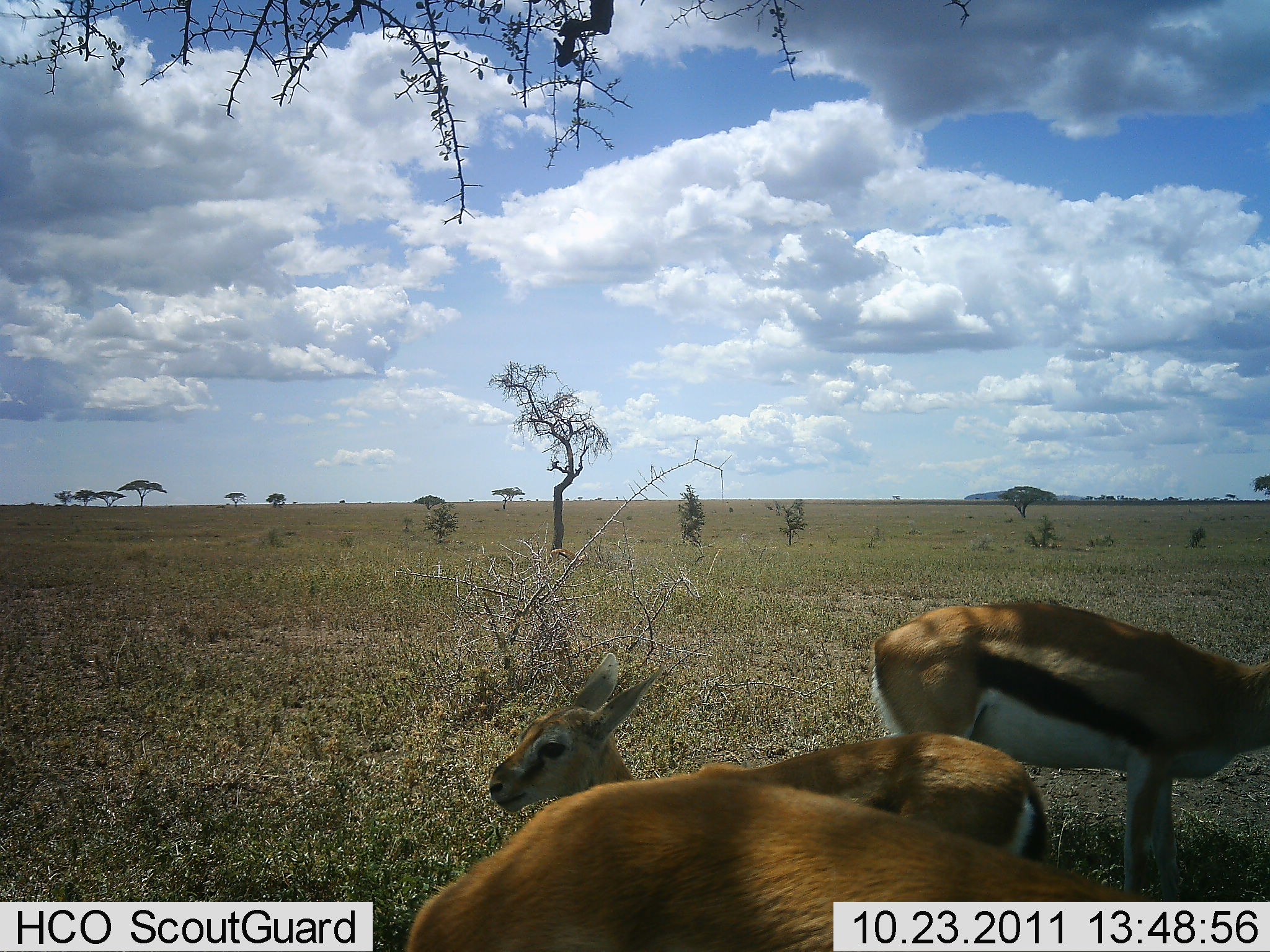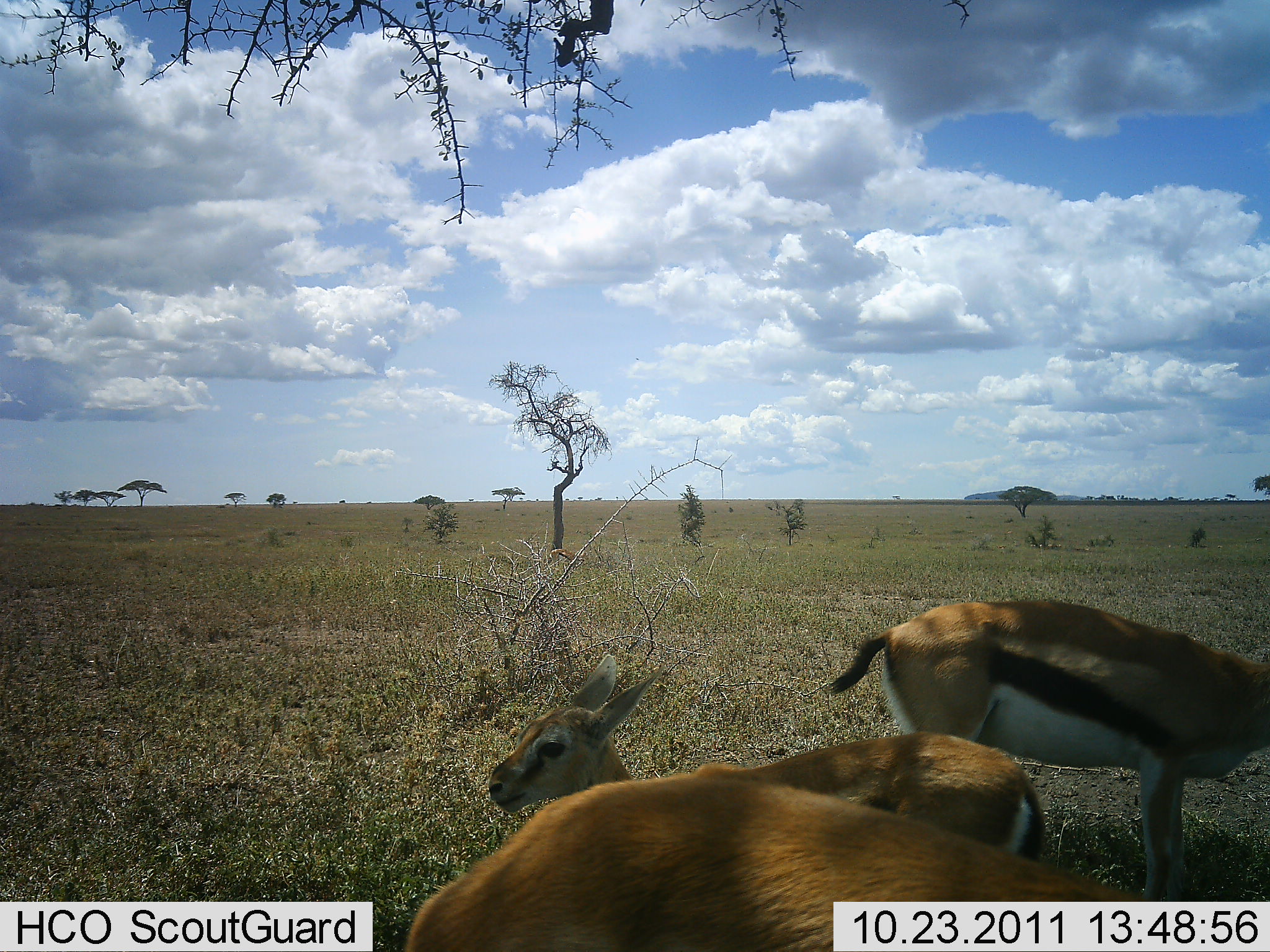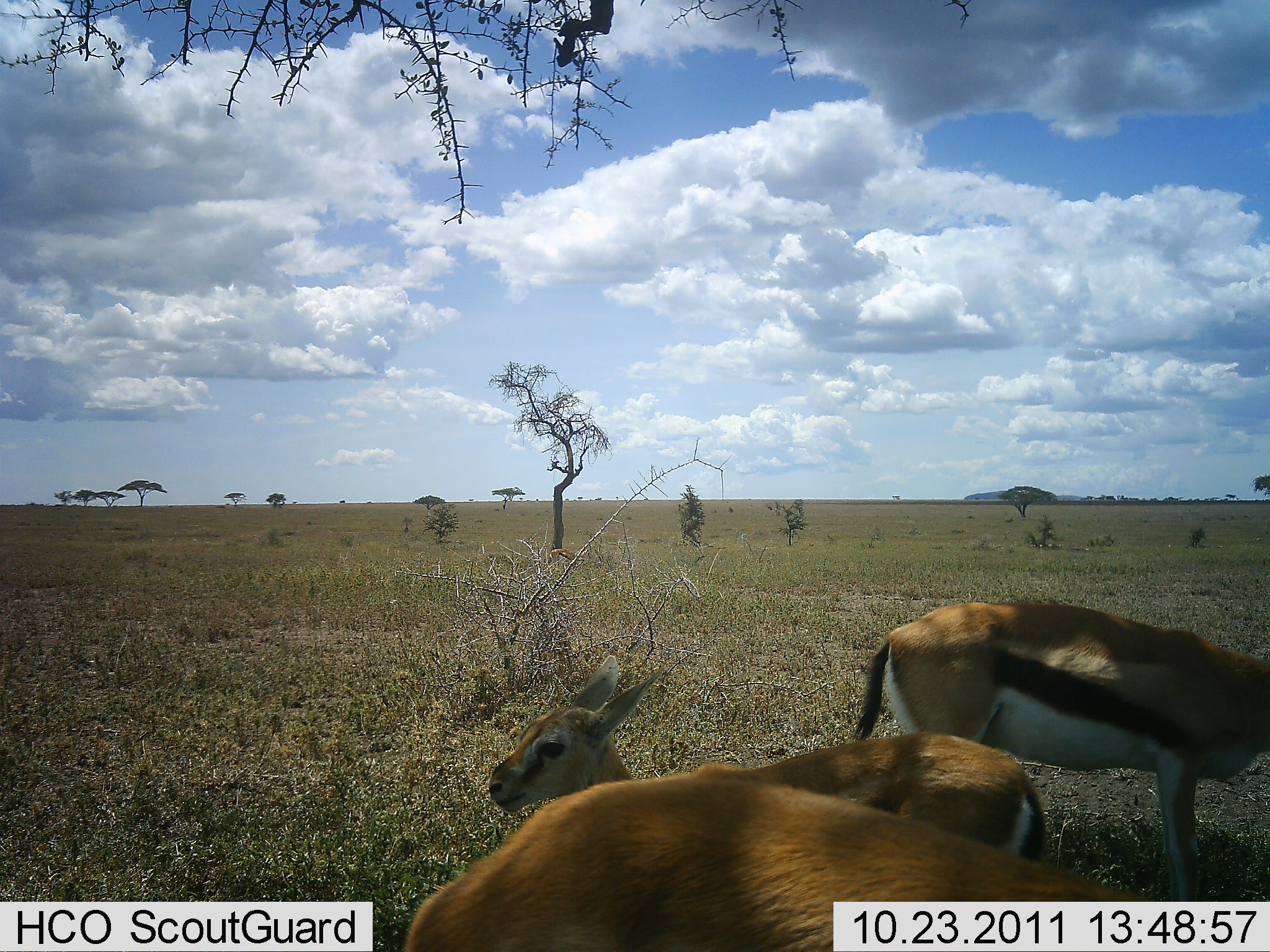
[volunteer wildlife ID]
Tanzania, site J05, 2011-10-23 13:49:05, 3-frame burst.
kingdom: Animalia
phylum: Chordata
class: Mammalia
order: Artiodactyla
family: Bovidae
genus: Eudorcas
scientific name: Eudorcas thomsonii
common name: thomson's gazelle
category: gazellethomsons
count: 3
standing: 94%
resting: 31%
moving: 12%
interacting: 0%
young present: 25%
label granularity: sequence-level